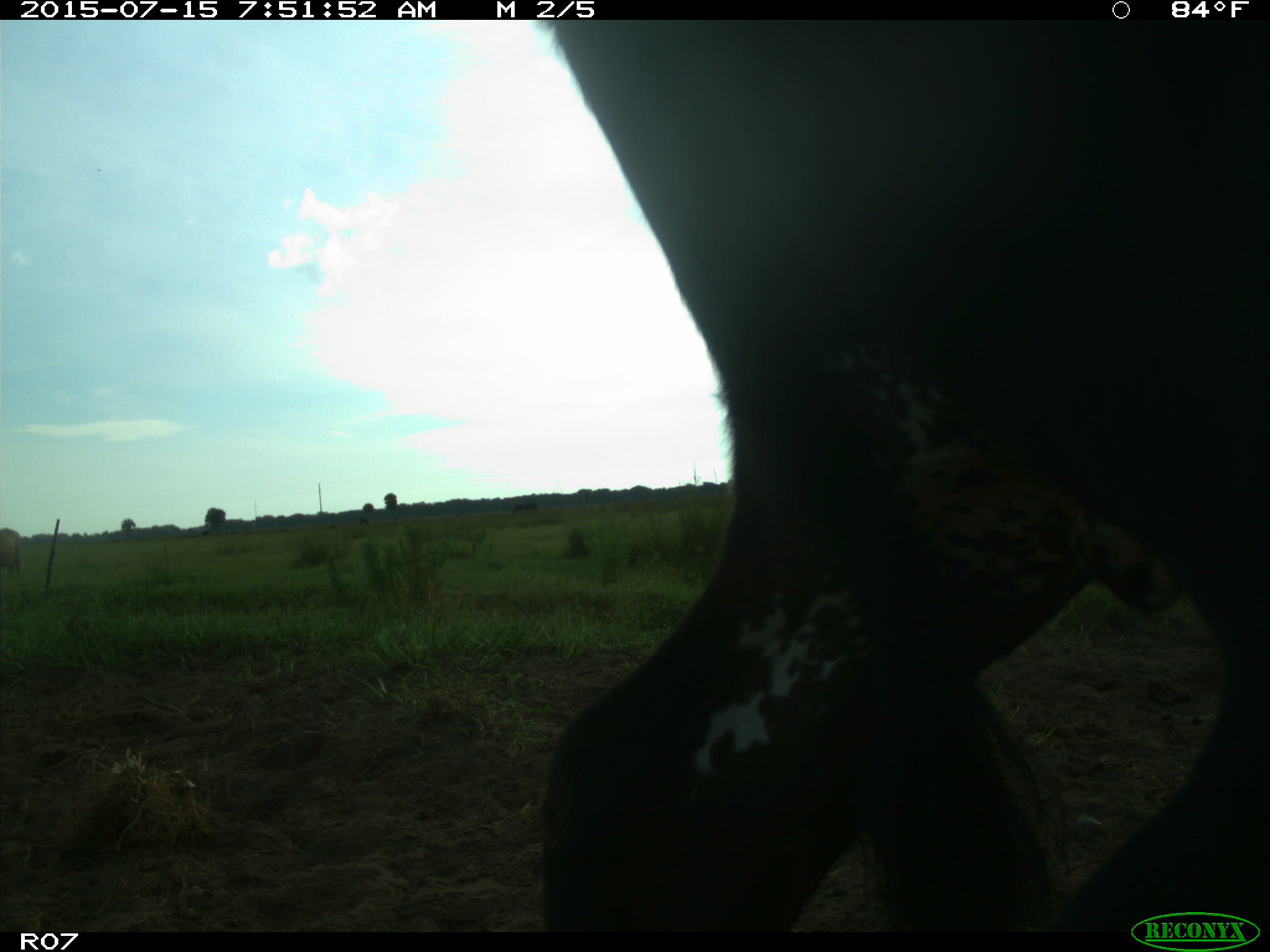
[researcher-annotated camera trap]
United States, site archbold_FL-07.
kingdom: Animalia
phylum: Chordata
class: Mammalia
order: Artiodactyla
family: Bovidae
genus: Bos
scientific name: Bos taurus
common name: domestic cow